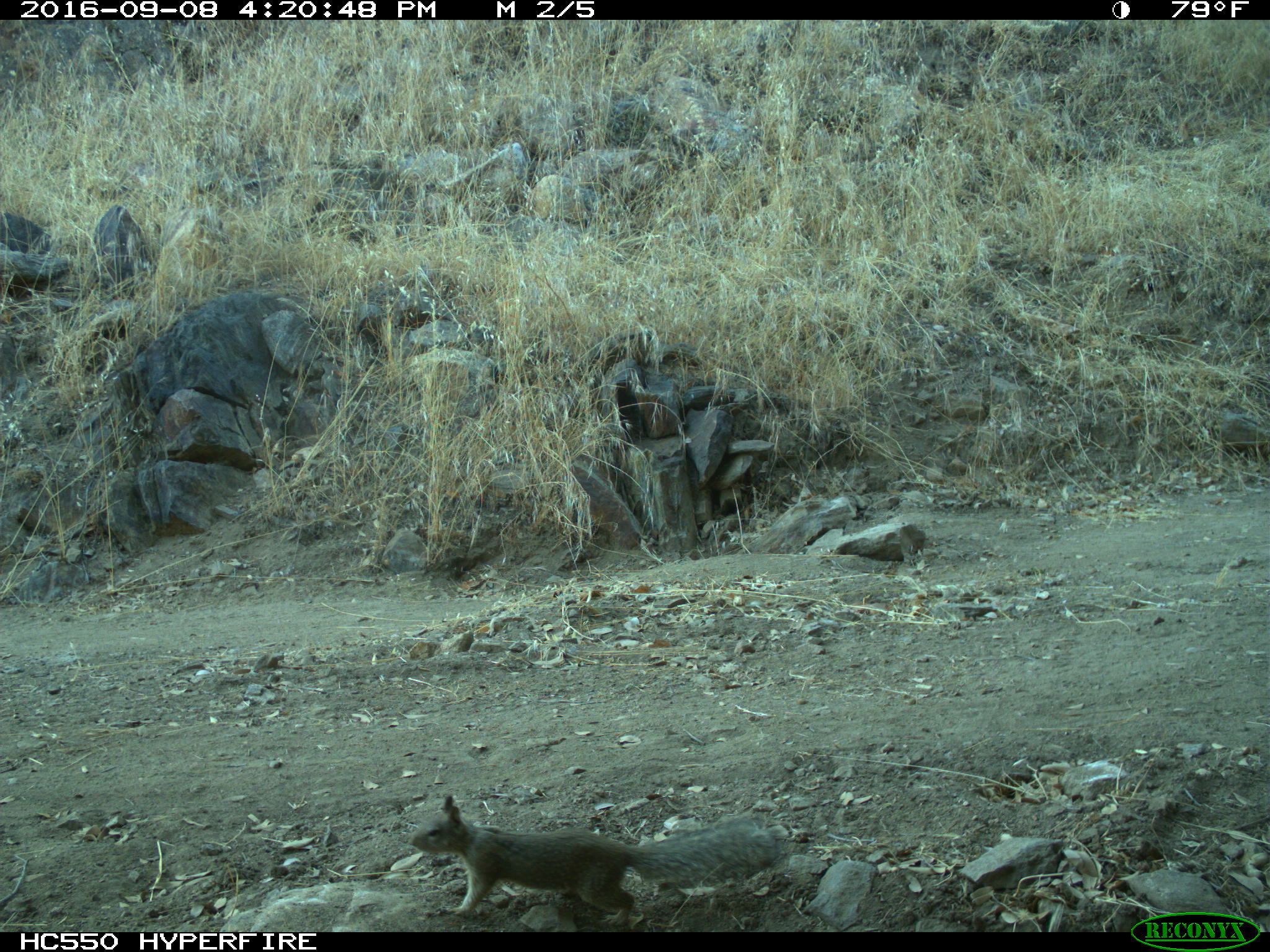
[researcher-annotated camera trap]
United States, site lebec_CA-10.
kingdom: Animalia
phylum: Chordata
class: Mammalia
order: Rodentia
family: Sciuridae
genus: Otospermophilus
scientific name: Otospermophilus beecheyi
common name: california ground squirrel